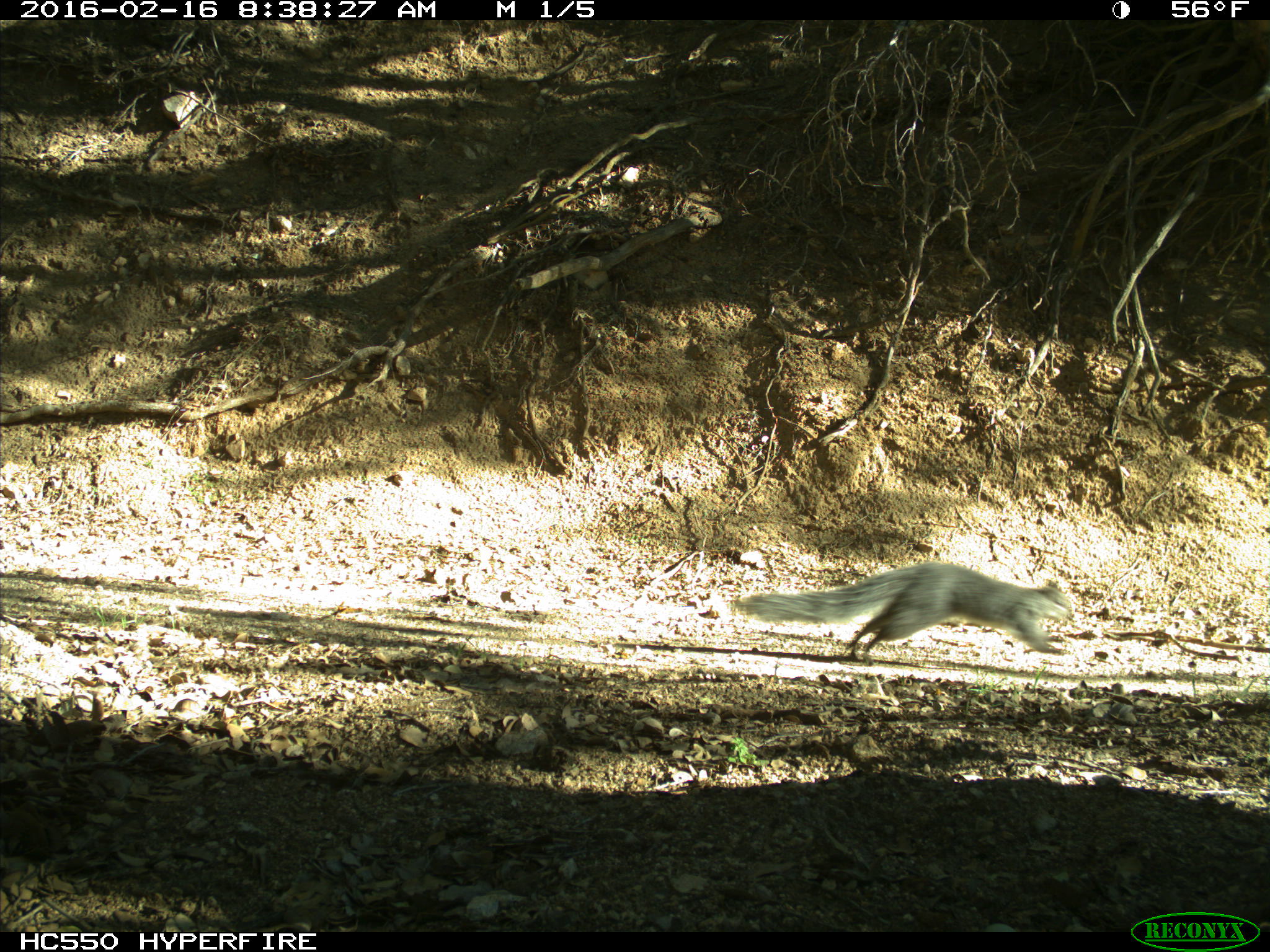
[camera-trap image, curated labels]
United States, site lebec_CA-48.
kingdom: Animalia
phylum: Chordata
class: Mammalia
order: Rodentia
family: Sciuridae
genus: Sciurus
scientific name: Sciurus carolinensis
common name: eastern gray squirrel